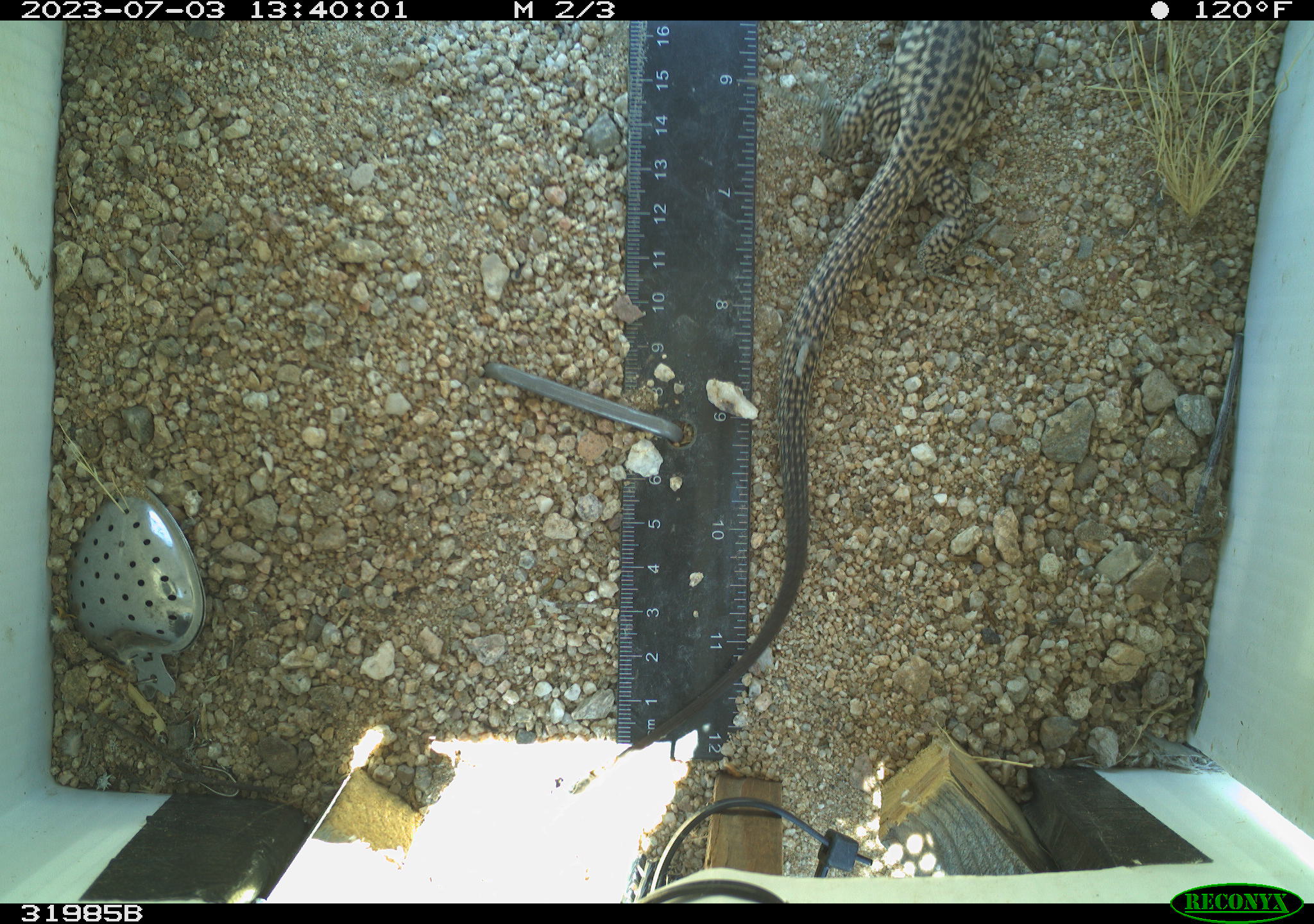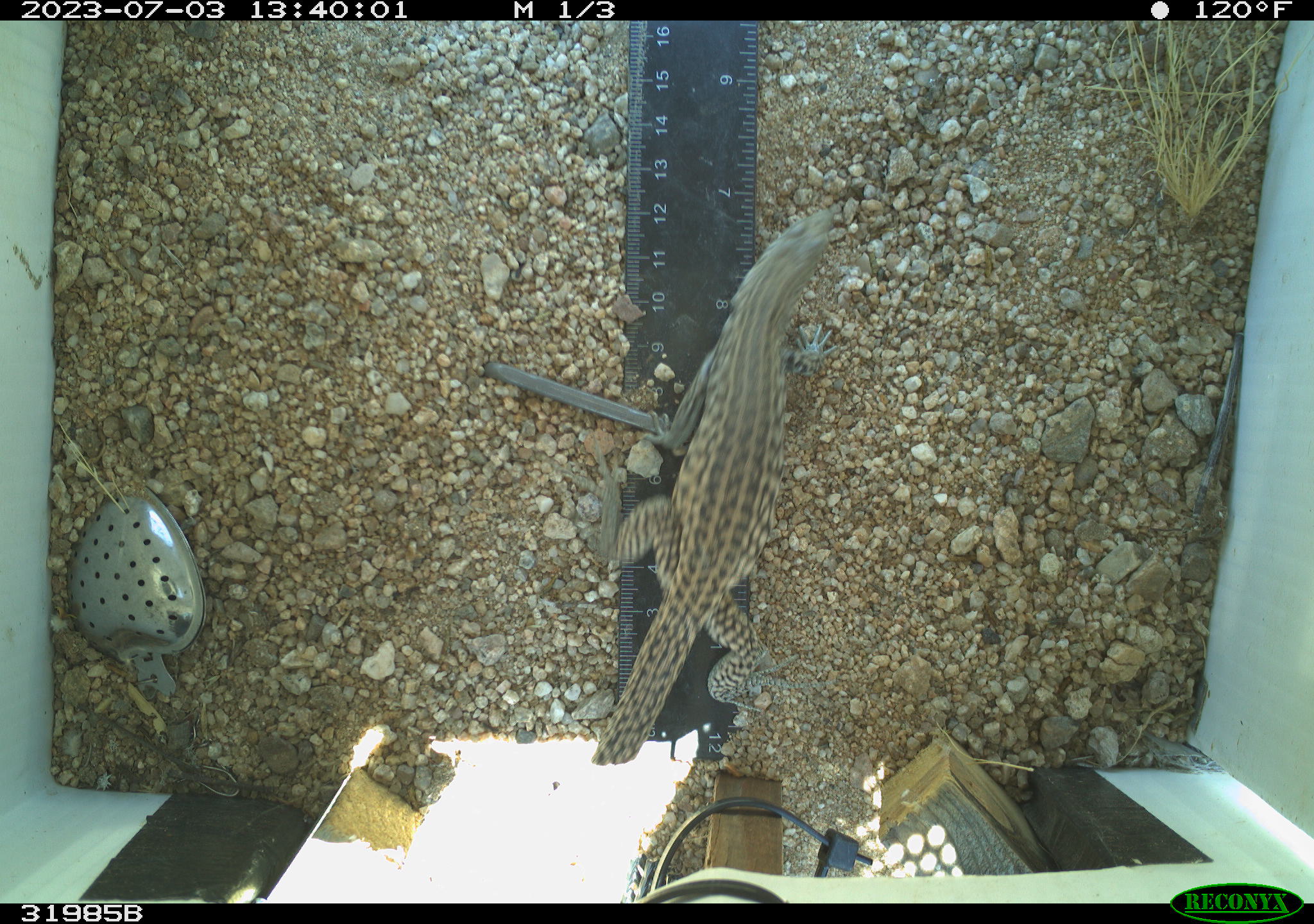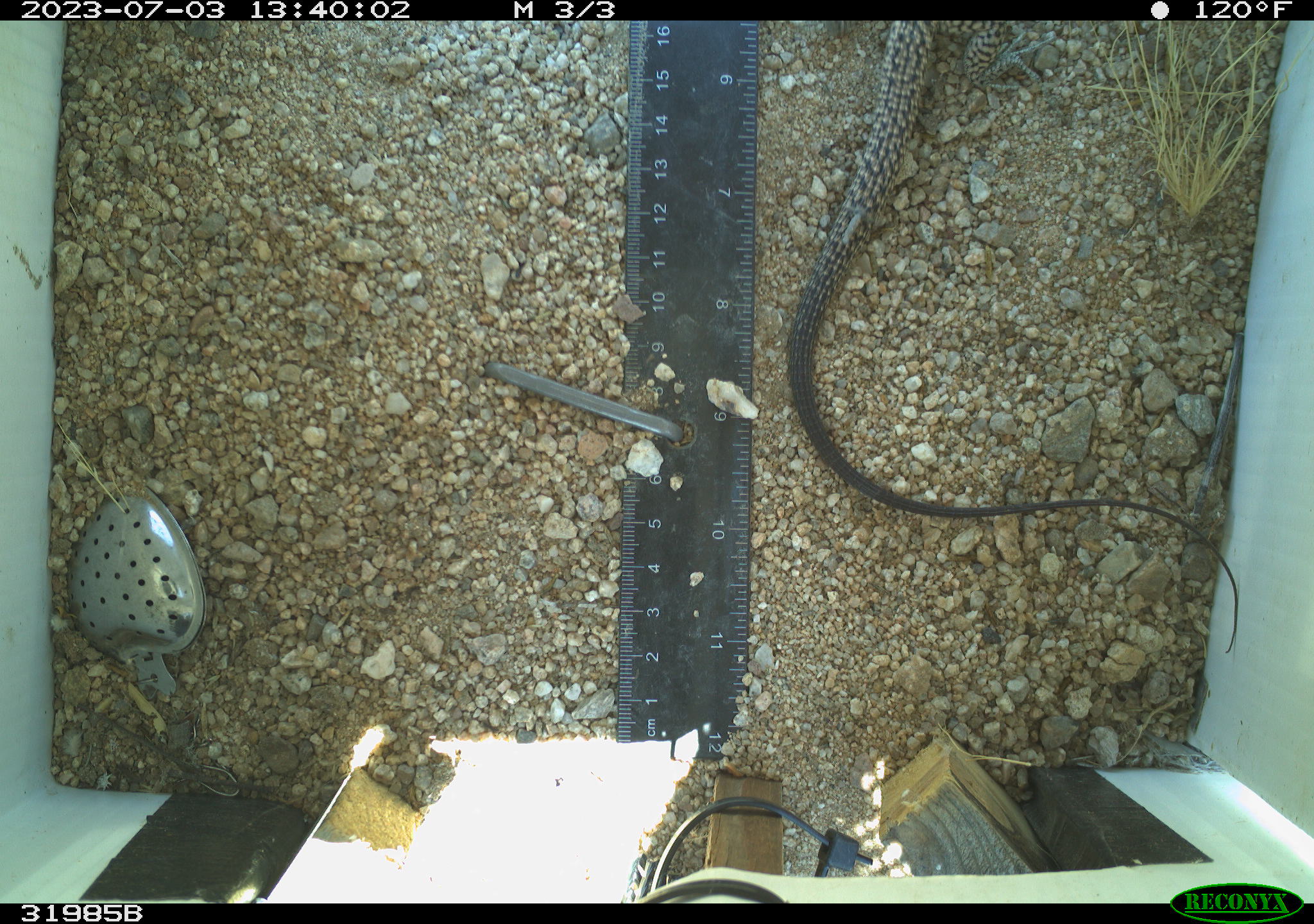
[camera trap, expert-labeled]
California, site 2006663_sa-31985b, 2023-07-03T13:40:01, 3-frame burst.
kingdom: Animalia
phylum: Chordata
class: Reptilia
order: Squamata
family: Teiidae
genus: Aspidoscelis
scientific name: Aspidoscelis tigris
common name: western whiptail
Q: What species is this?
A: Western whiptail (Aspidoscelis tigris).